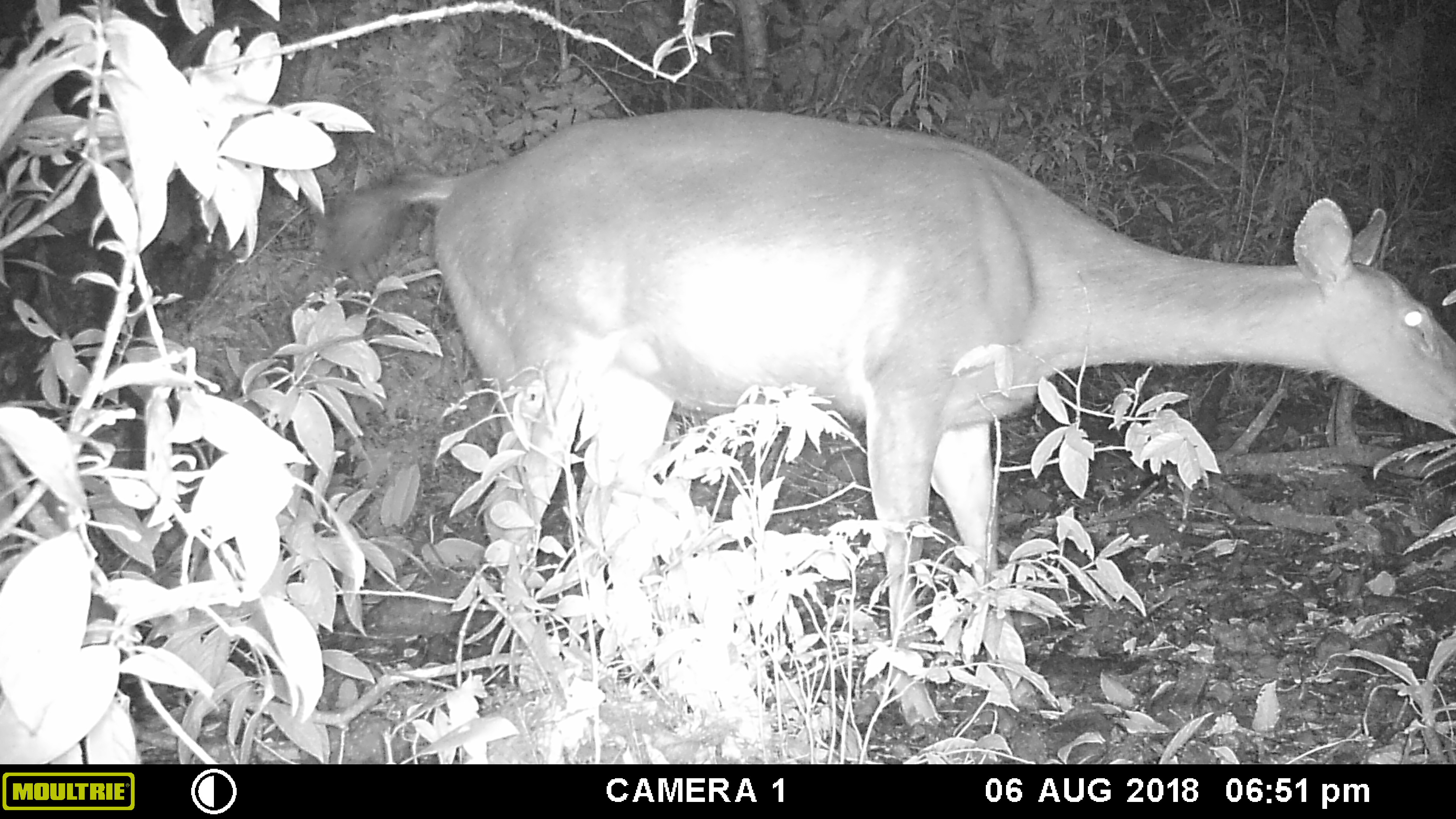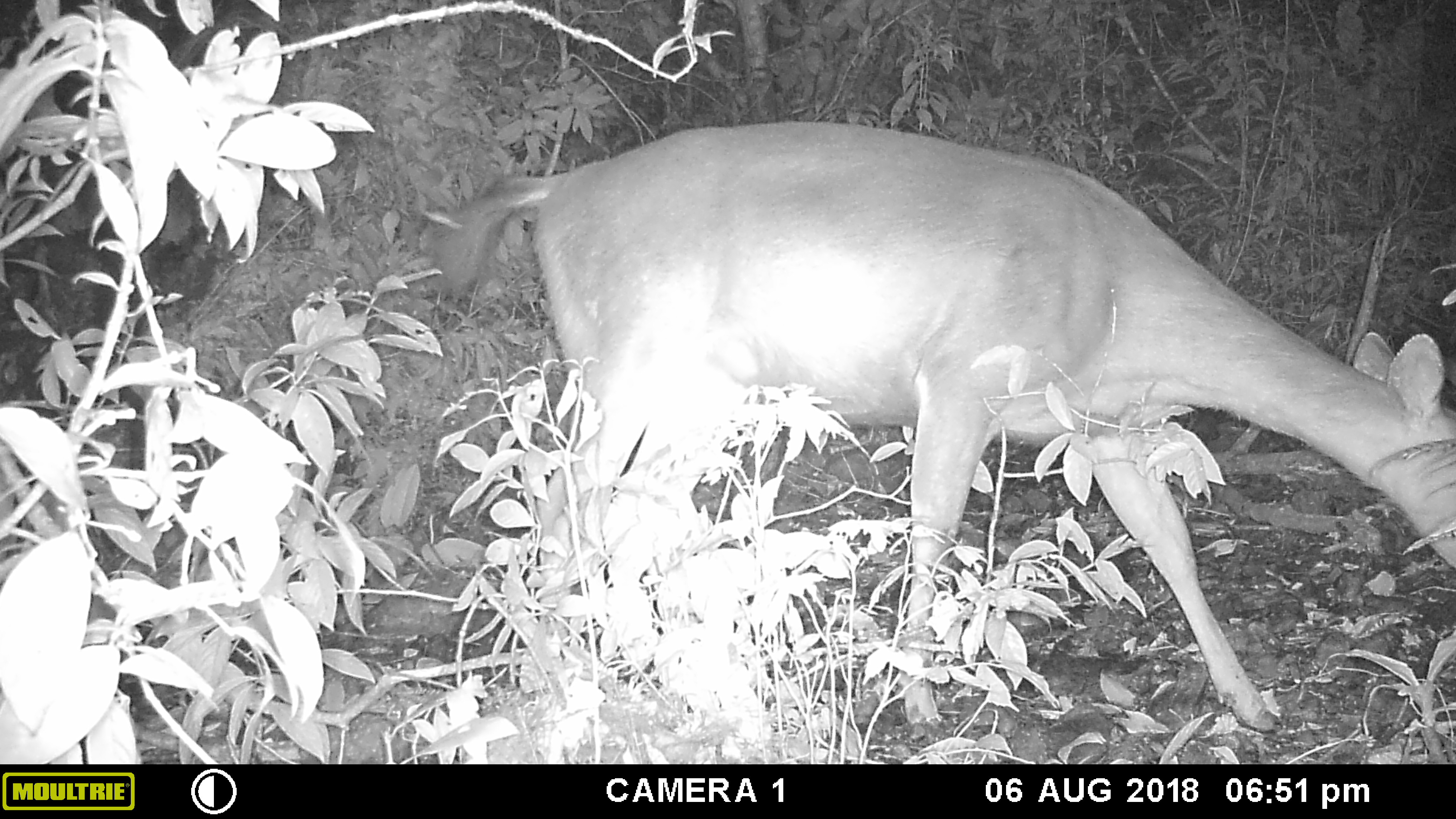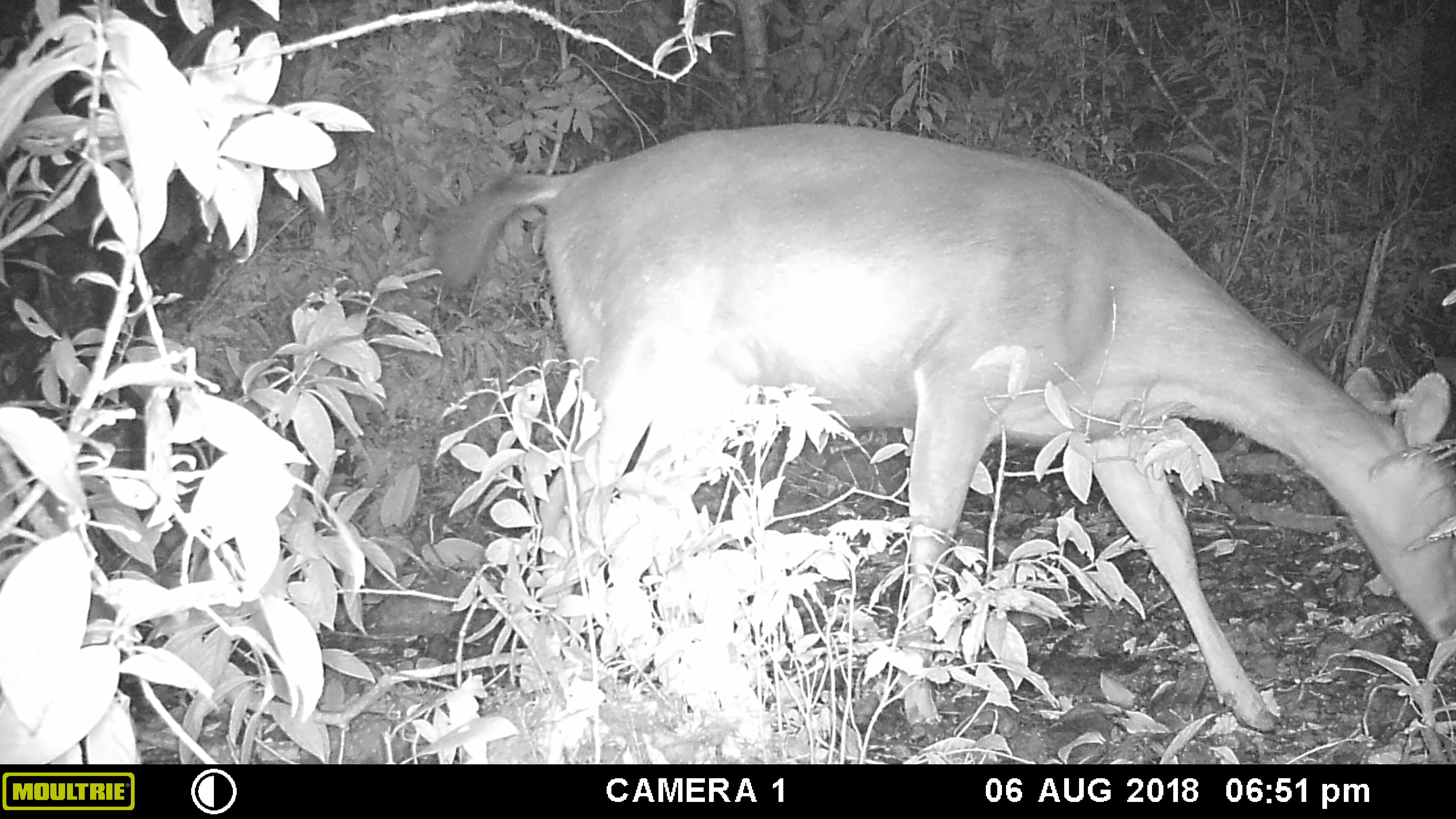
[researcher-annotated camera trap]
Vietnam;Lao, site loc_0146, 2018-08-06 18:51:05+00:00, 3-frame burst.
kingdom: Animalia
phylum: Chordata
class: Mammalia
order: Artiodactyla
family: Cervidae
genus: Rusa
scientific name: Rusa unicolor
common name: sambar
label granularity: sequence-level